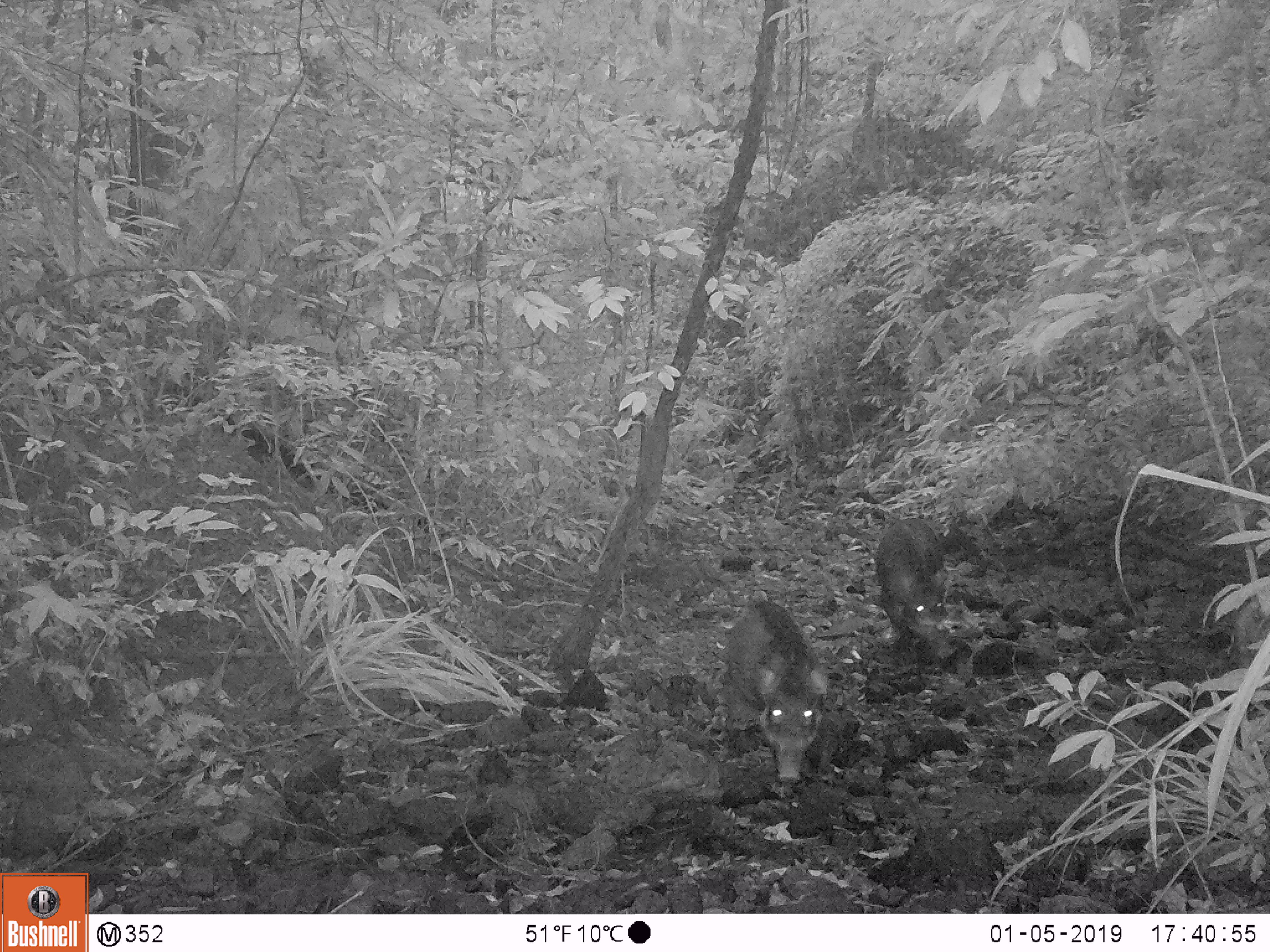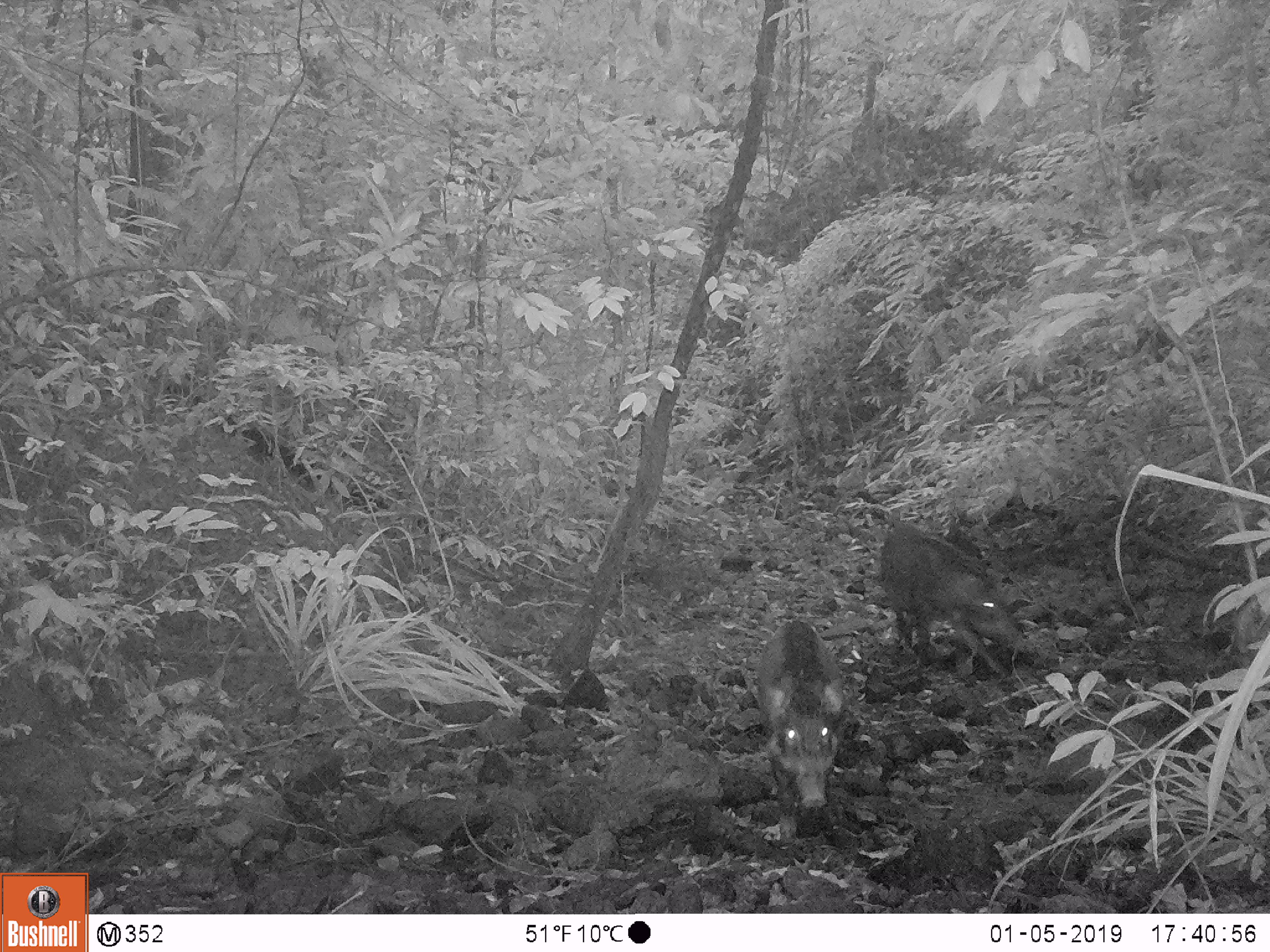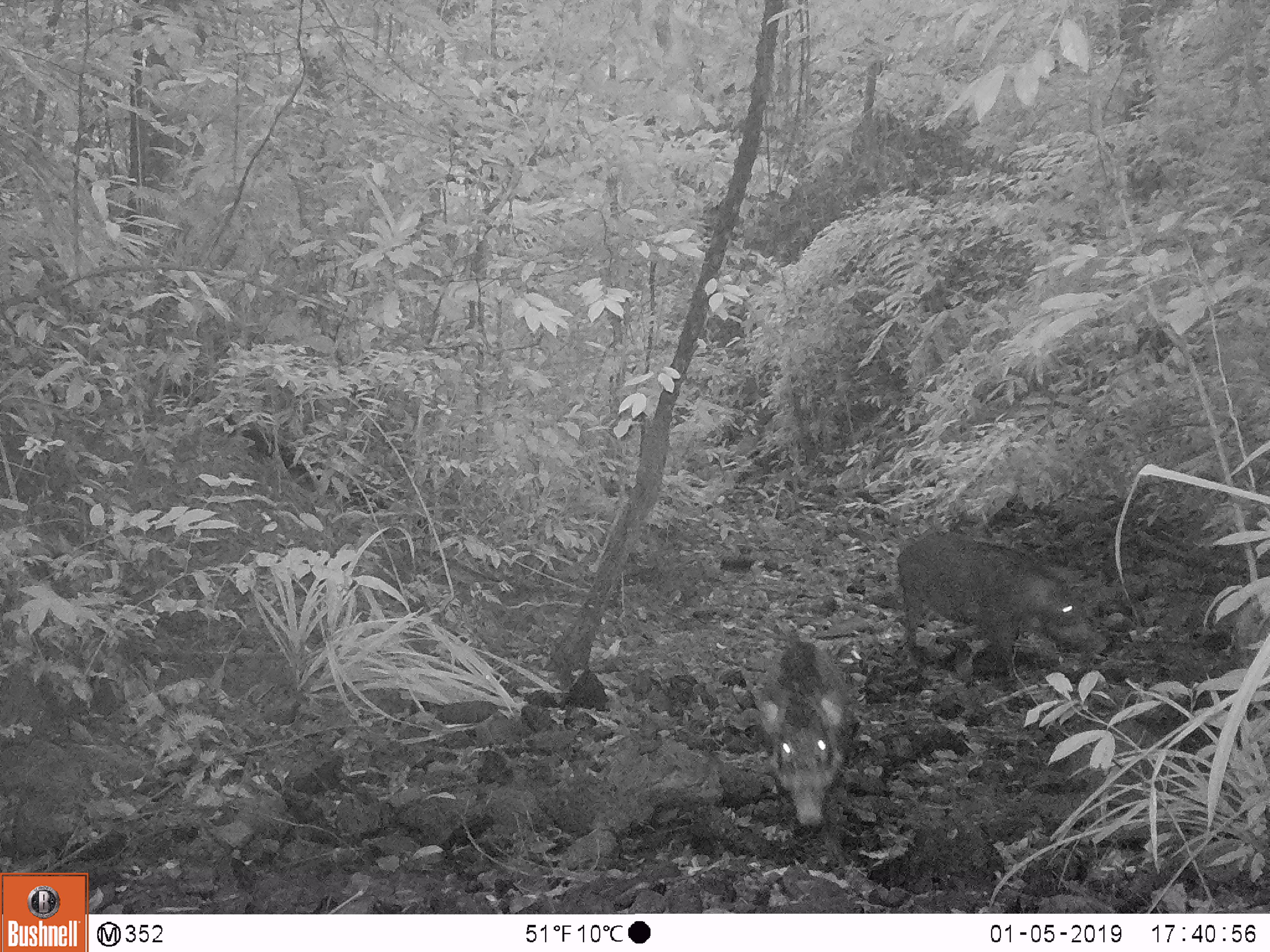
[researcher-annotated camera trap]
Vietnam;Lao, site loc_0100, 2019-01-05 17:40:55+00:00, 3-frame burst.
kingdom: Animalia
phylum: Chordata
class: Mammalia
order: Artiodactyla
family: Suidae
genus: Sus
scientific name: Sus scrofa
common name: eurasian wild pig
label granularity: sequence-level